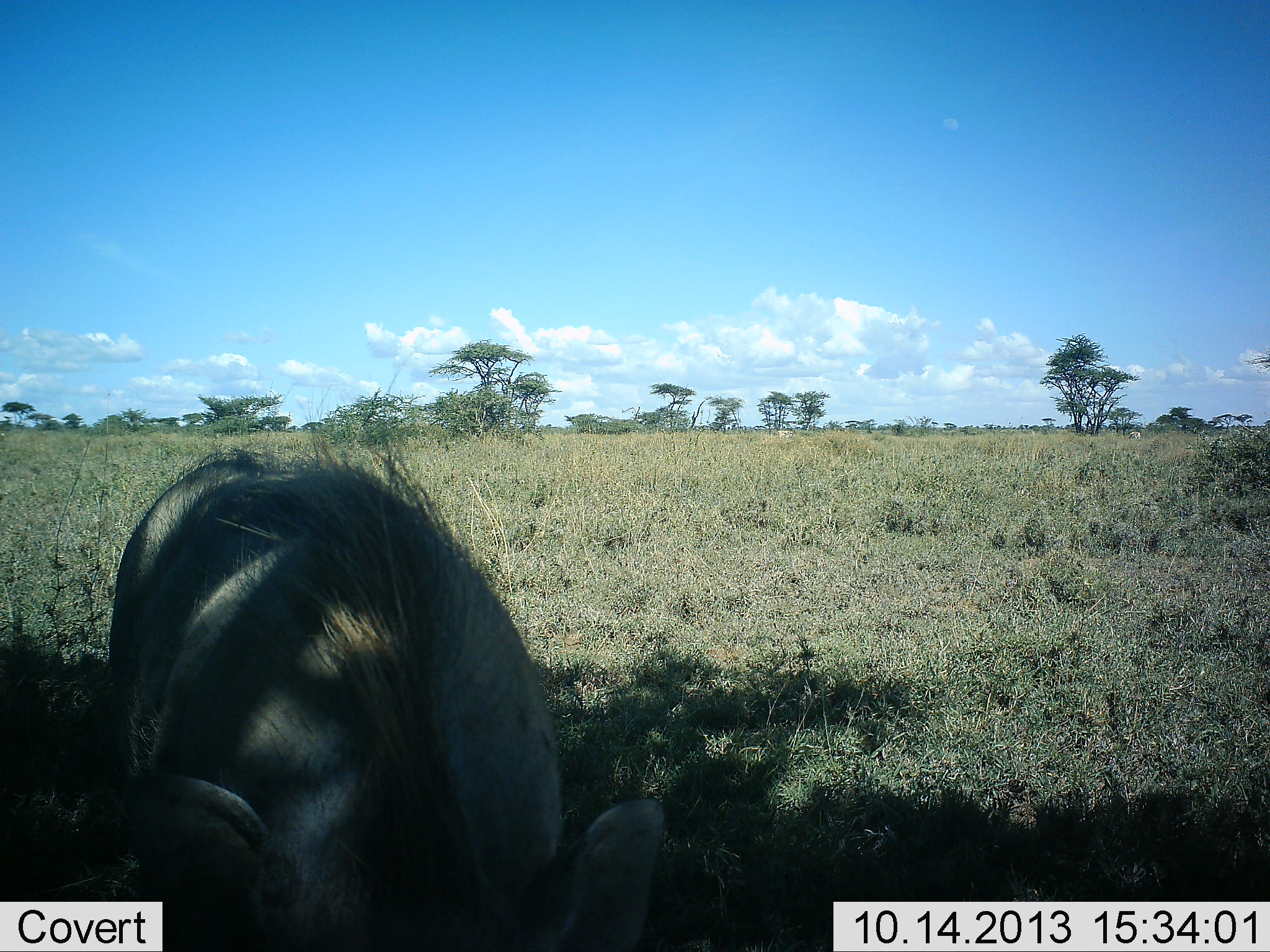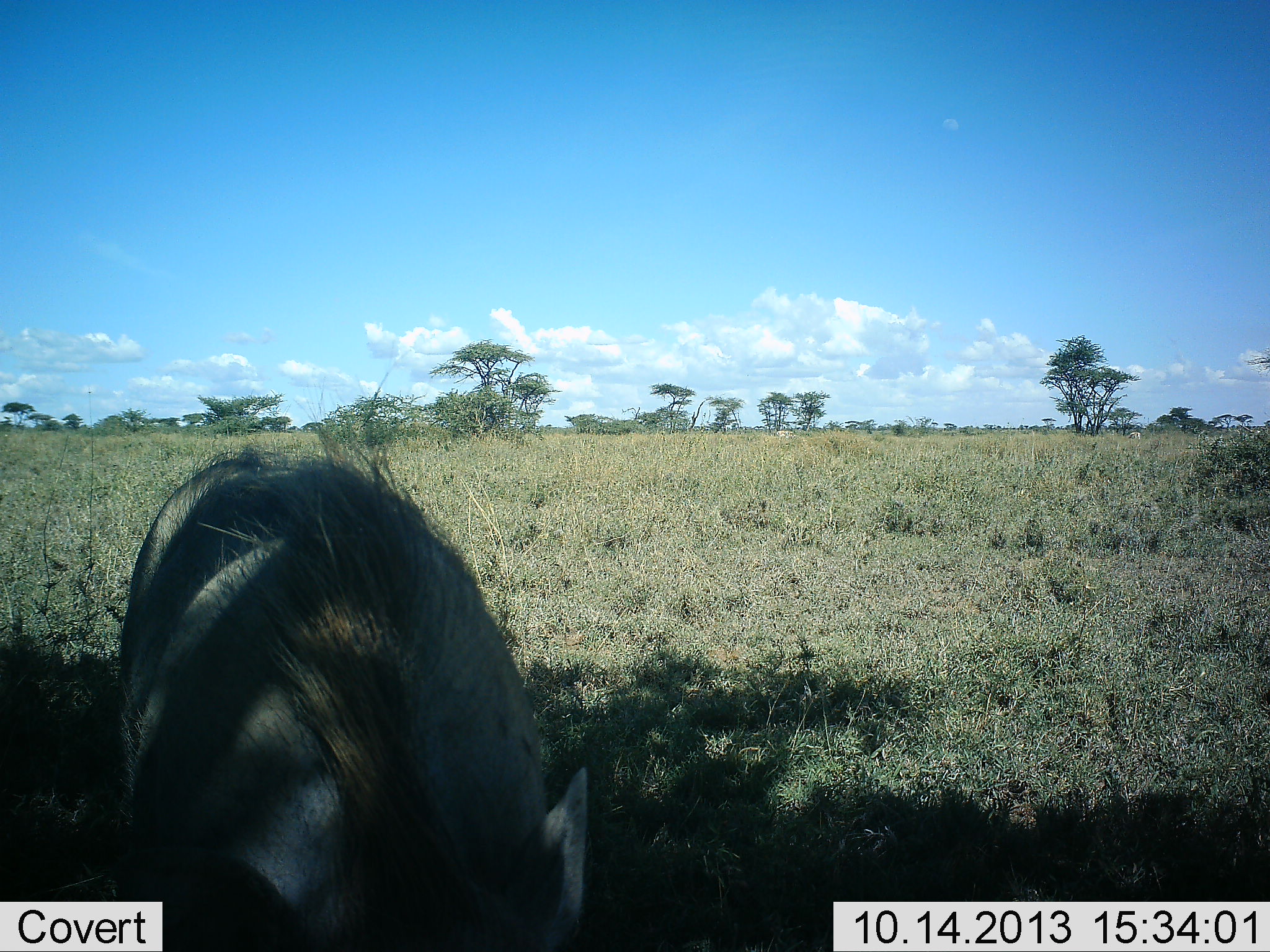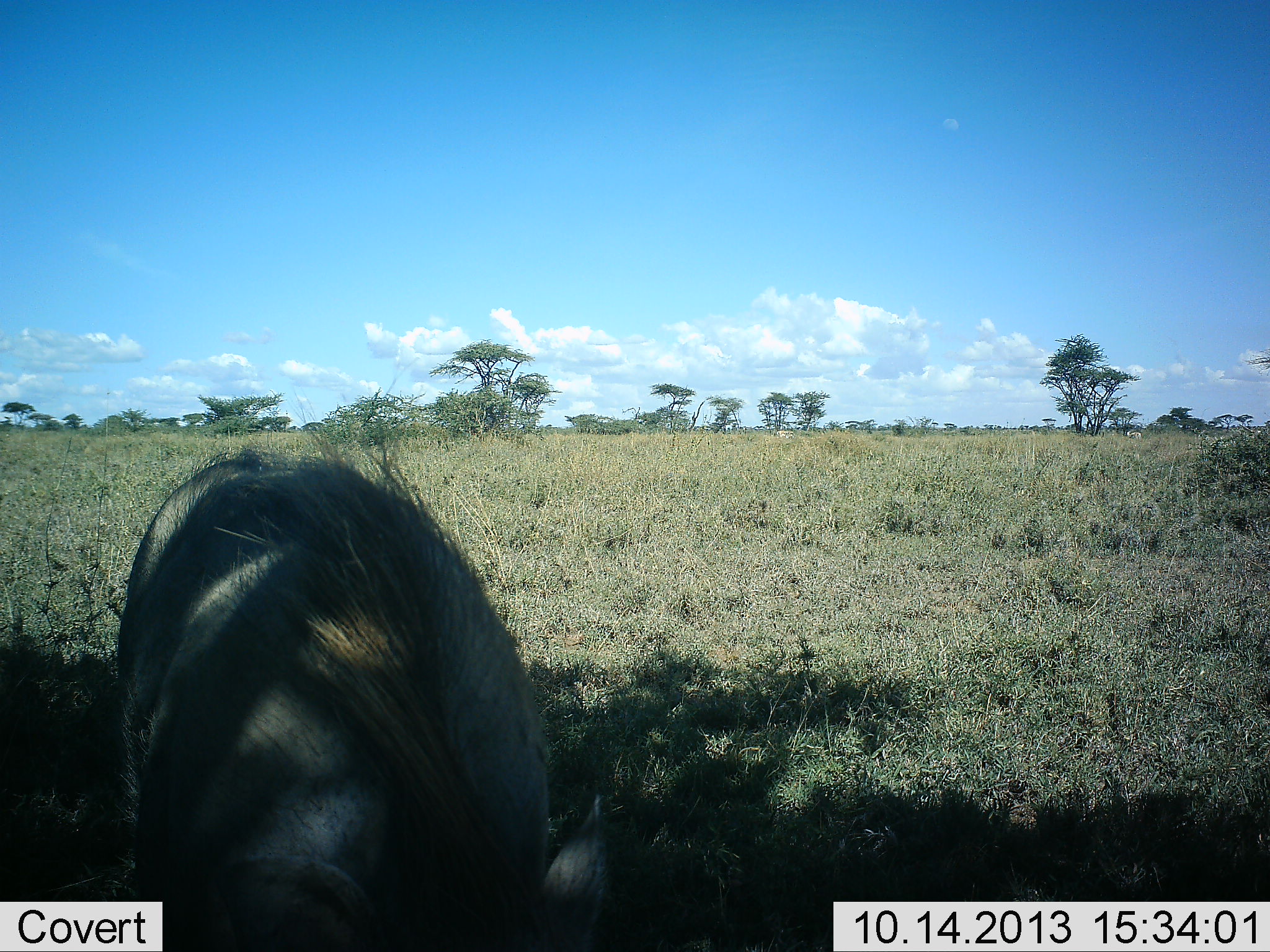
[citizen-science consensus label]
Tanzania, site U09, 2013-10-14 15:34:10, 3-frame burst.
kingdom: Animalia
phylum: Chordata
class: Mammalia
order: Artiodactyla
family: Suidae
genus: Phacochoerus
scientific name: Phacochoerus africanus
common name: warthog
Warthog (Phacochoerus africanus), count 1. Behavior (volunteer vote fractions): standing 40%, resting 0%, moving 0%, interacting 0%. Young present (vote fraction): 0%. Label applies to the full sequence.